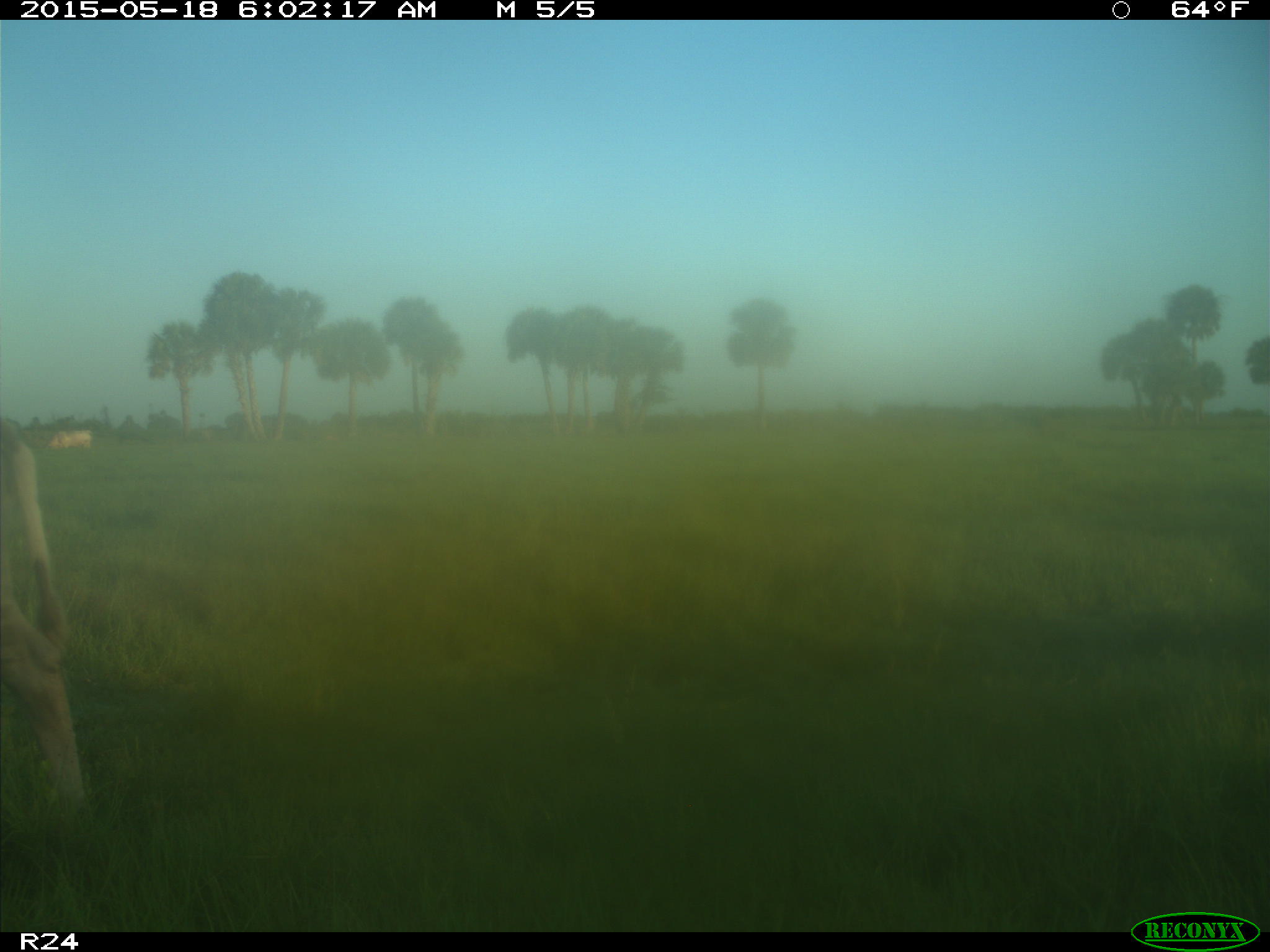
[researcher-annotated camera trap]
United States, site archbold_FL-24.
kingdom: Animalia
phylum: Chordata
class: Mammalia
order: Artiodactyla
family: Bovidae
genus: Bos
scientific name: Bos taurus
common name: domestic cow